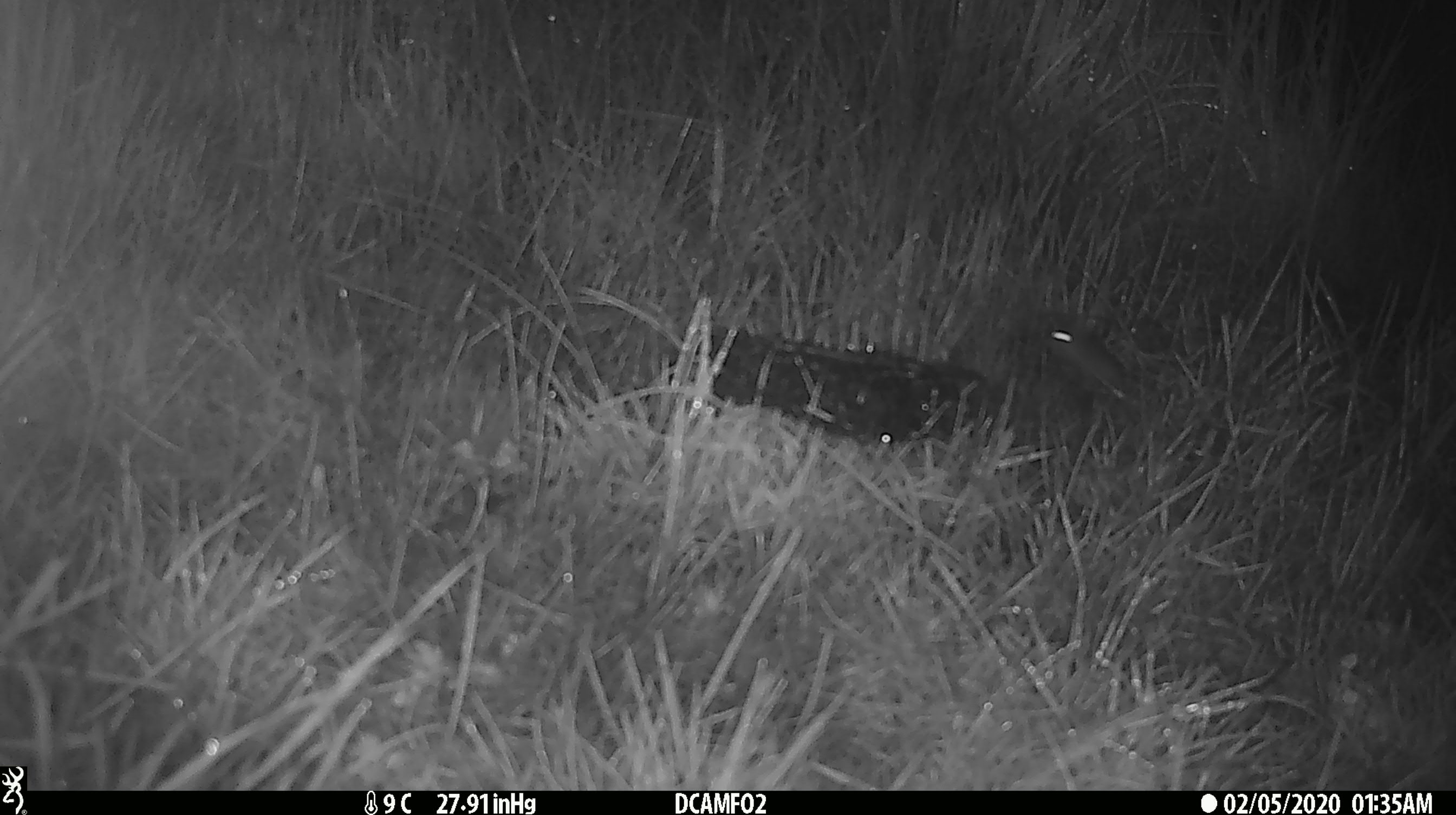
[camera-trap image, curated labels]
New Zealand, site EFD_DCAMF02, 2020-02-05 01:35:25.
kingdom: Animalia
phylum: Chordata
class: Mammalia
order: Rodentia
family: Muridae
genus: Mus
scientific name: Mus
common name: mouse